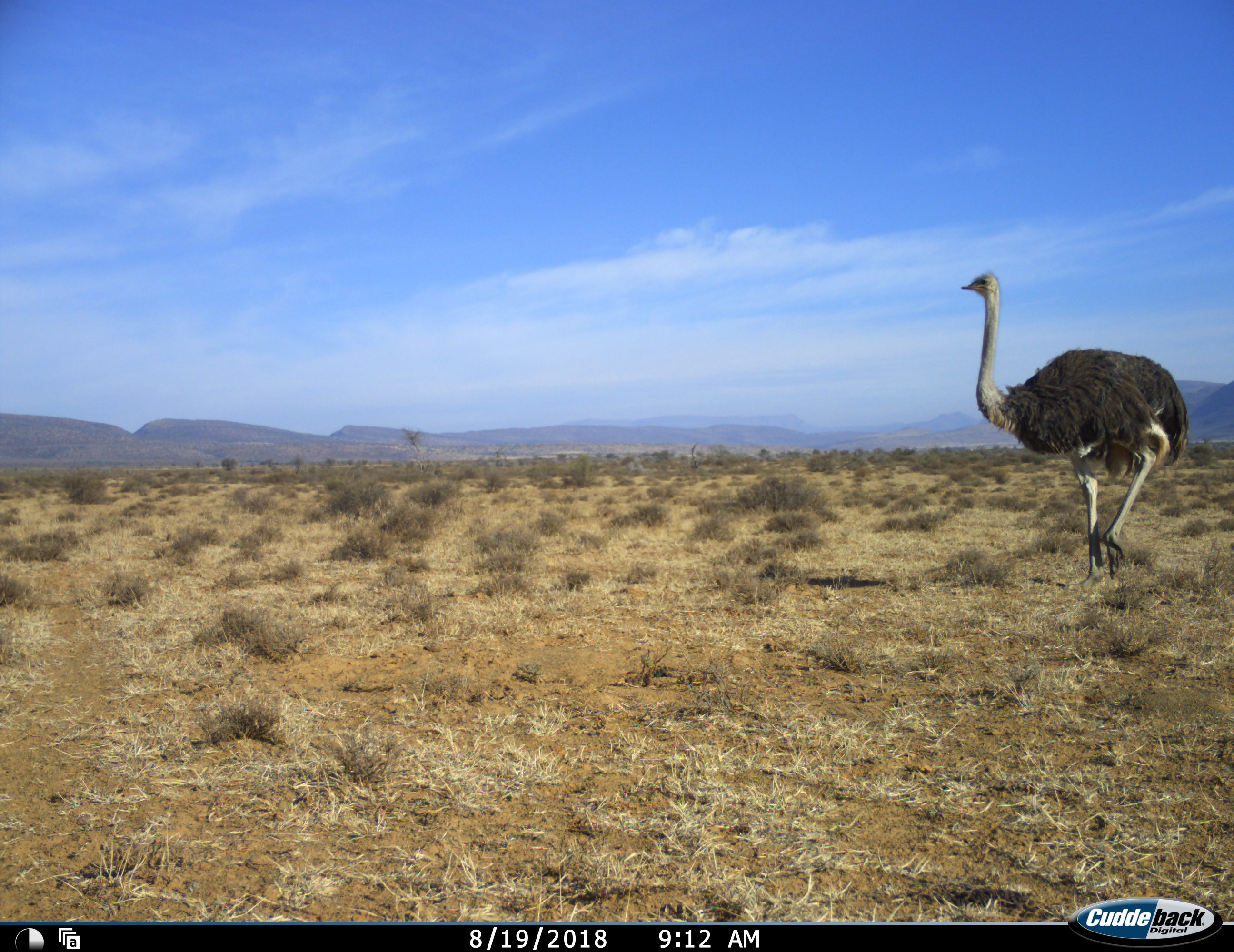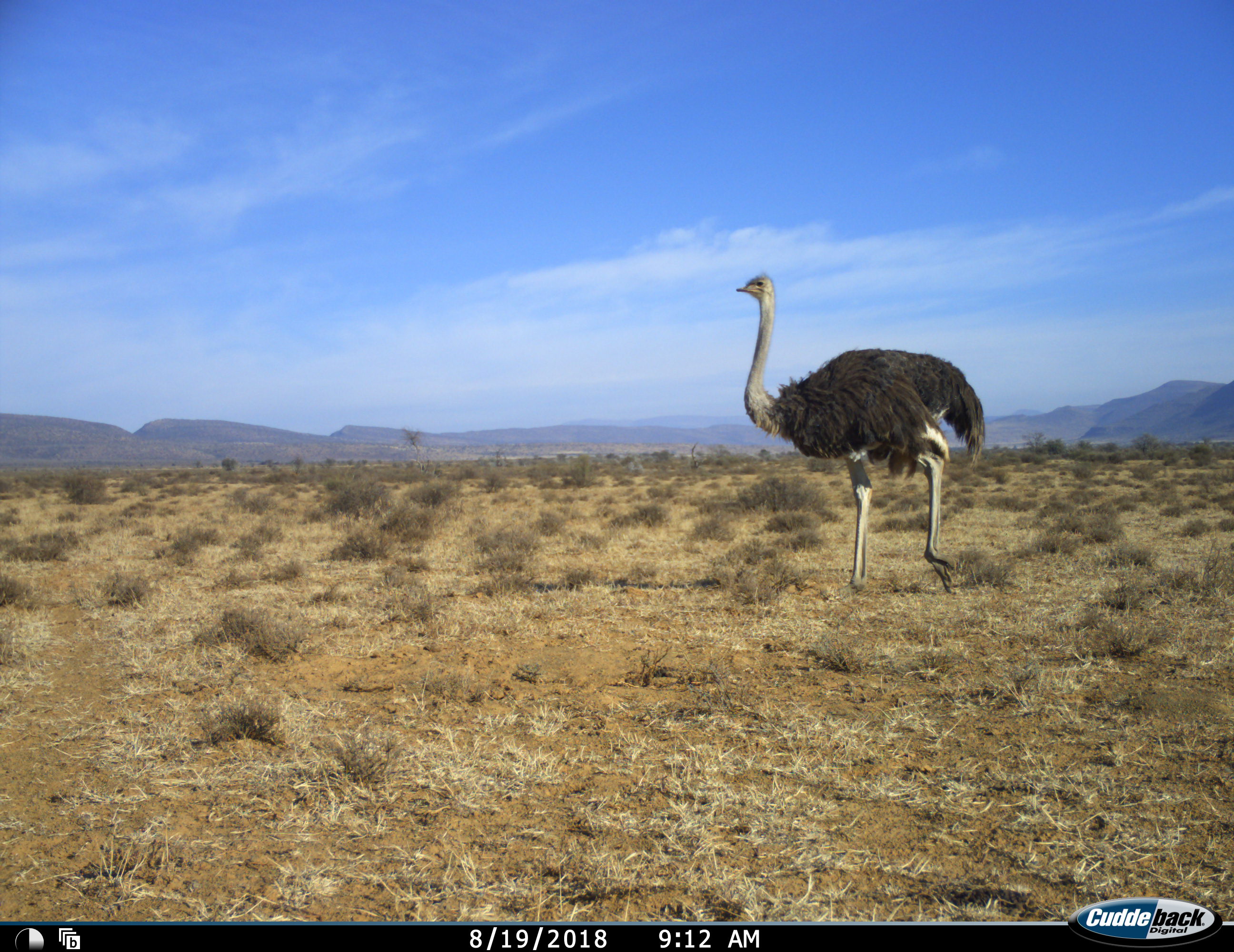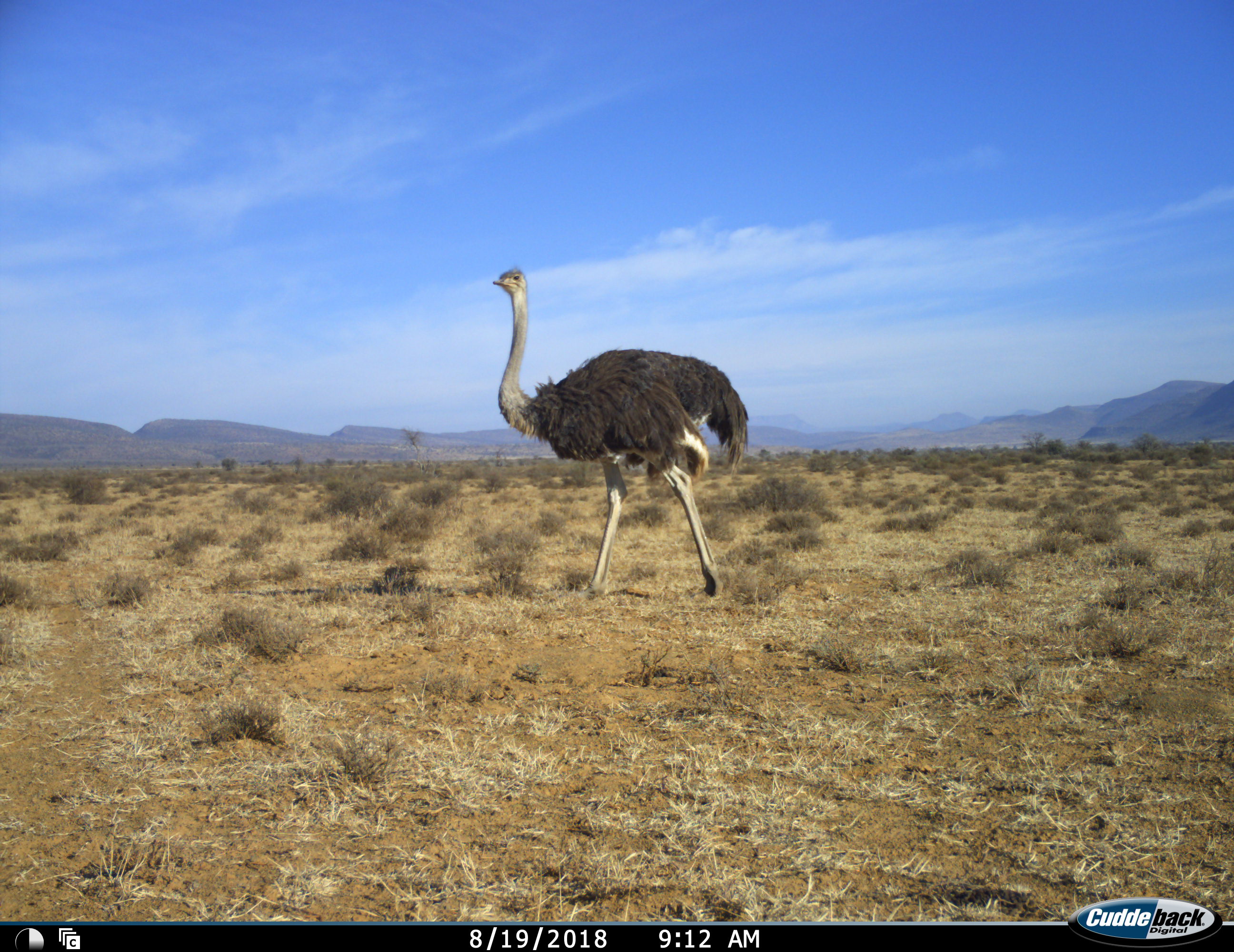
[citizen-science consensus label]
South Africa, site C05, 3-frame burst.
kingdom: Animalia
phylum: Chordata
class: Aves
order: Struthioniformes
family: Struthionidae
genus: Struthio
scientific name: Struthio camelus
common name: ostrich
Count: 1.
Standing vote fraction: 10%.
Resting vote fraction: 0%.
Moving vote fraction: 100%.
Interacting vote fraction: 0%.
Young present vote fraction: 0%.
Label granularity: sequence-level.